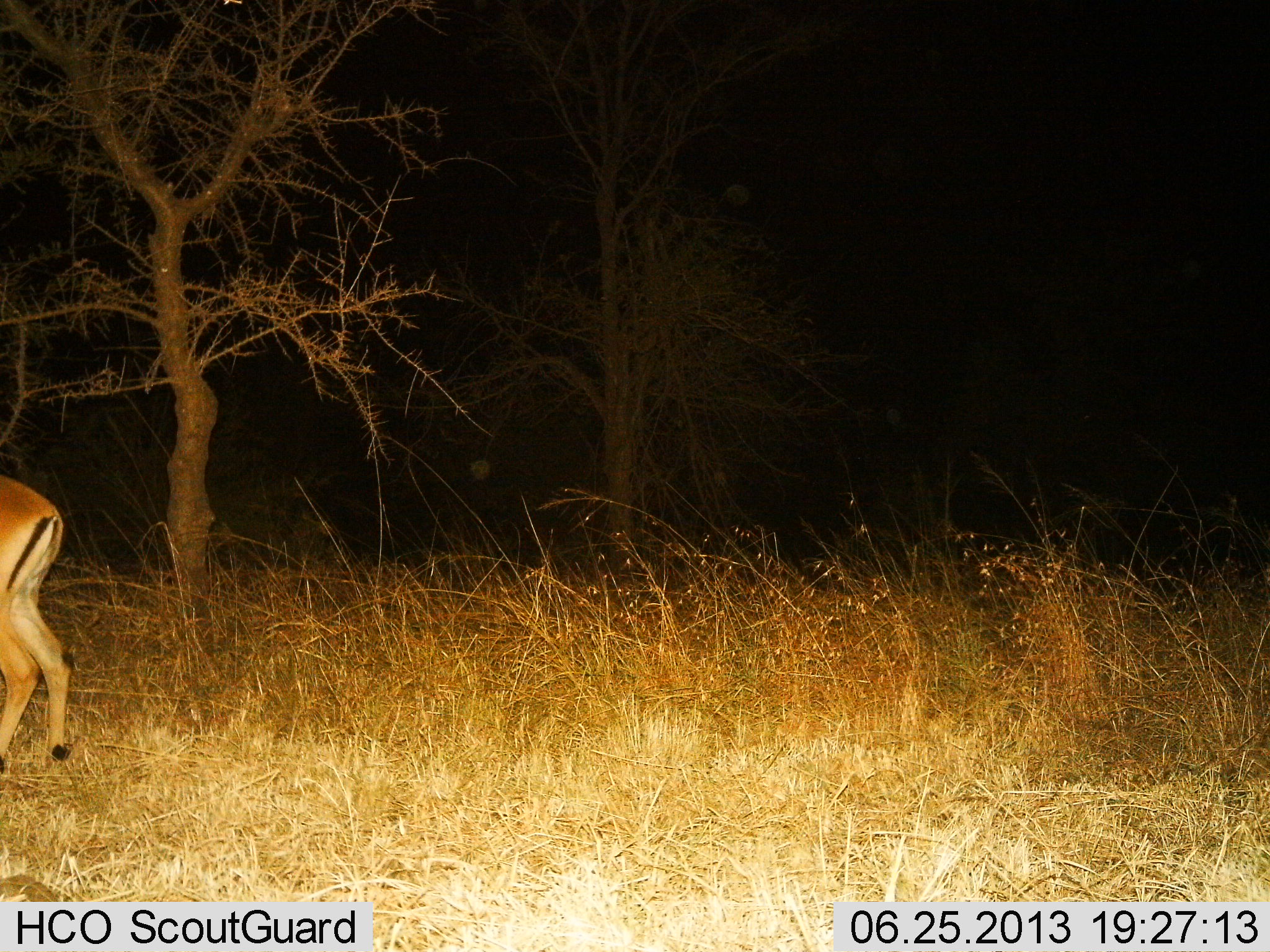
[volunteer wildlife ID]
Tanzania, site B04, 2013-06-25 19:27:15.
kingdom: Animalia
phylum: Chordata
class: Mammalia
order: Artiodactyla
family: Bovidae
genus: Aepyceros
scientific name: Aepyceros melampus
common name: impala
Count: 1.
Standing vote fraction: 92%.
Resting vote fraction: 0%.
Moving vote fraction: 8%.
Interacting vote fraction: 0%.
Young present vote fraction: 0%.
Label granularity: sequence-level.